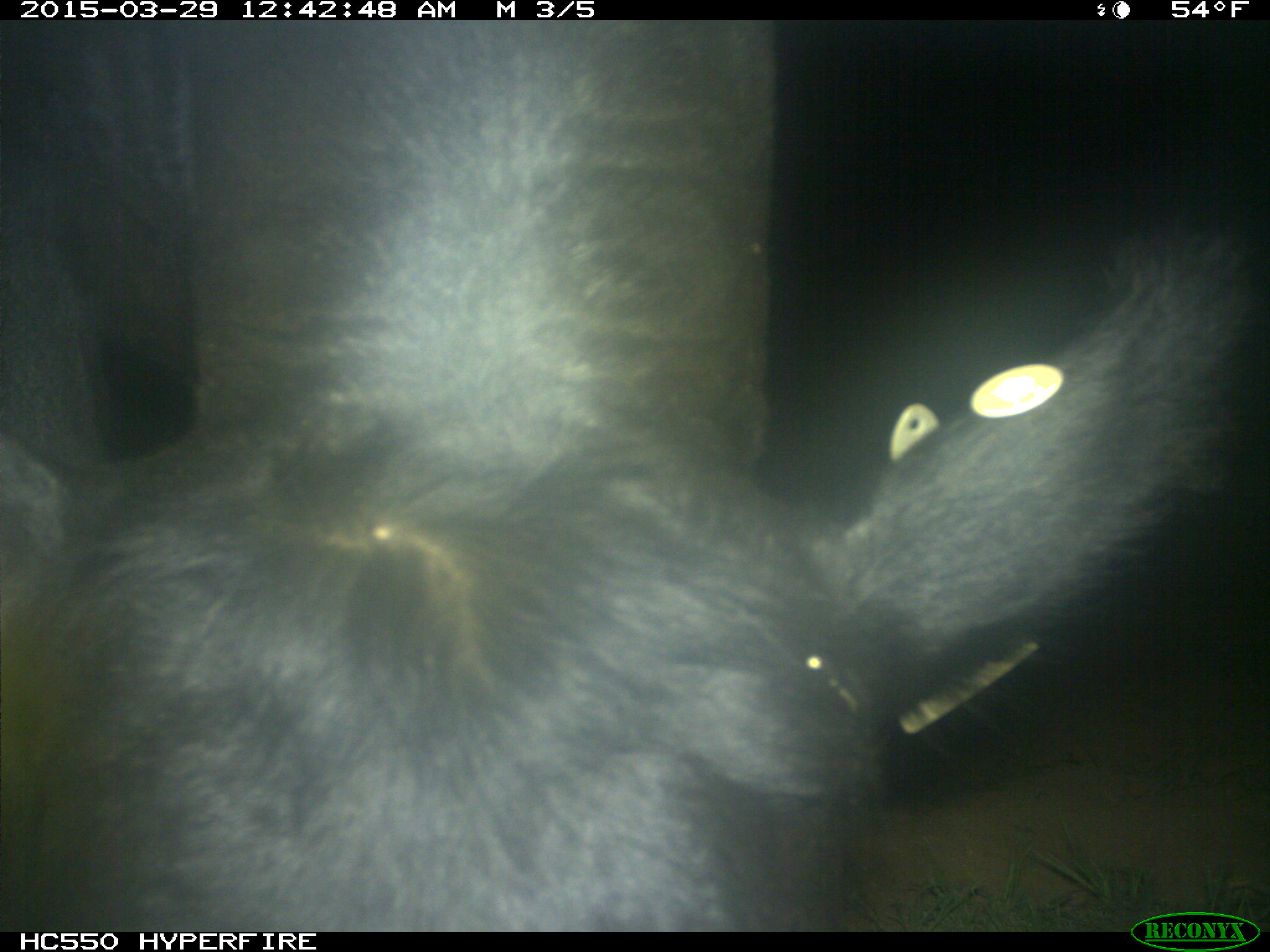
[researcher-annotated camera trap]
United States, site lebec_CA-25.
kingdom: Animalia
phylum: Chordata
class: Mammalia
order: Artiodactyla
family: Bovidae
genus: Bos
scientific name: Bos taurus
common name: domestic cow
Bos taurus (domestic cow).